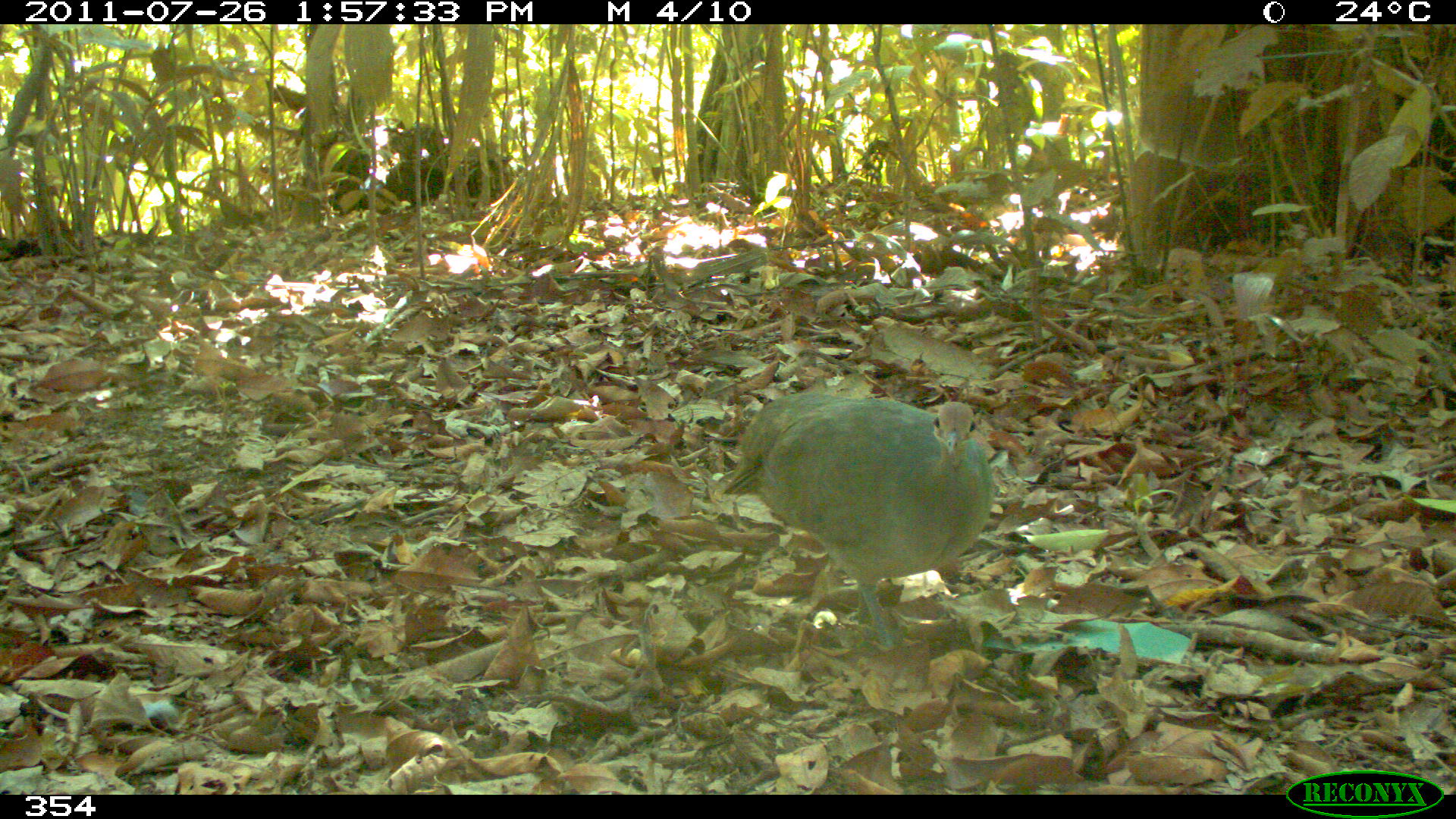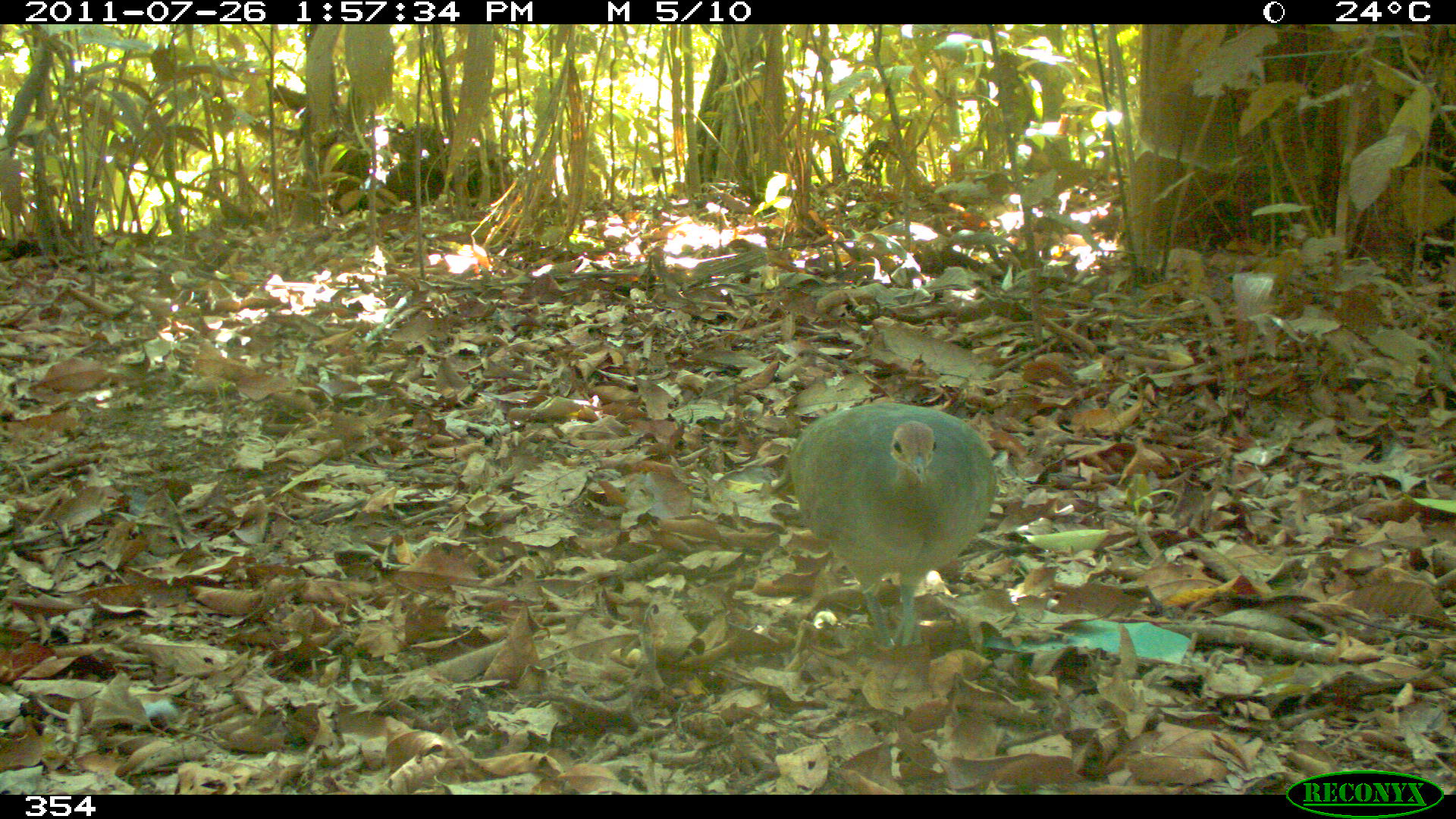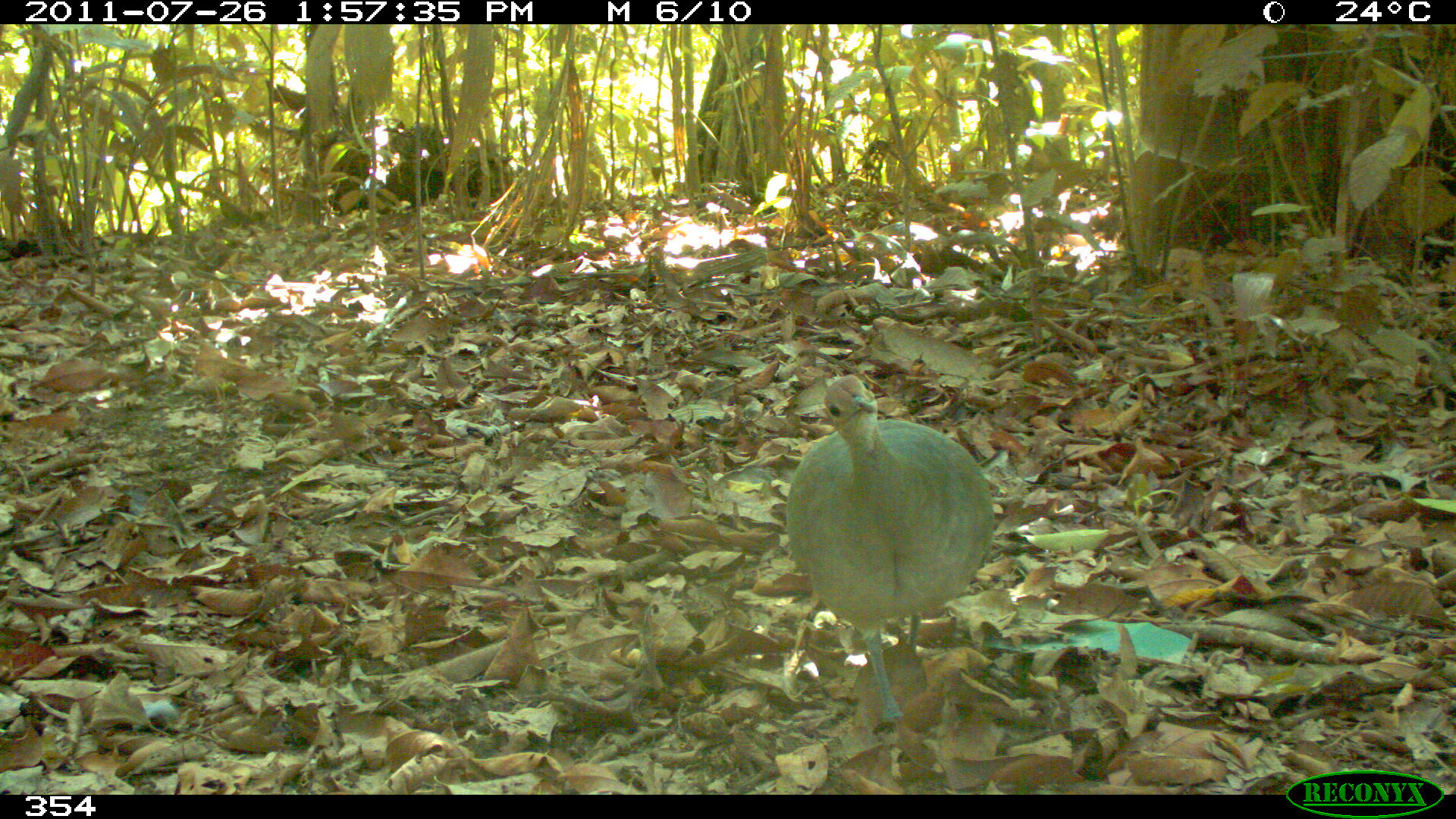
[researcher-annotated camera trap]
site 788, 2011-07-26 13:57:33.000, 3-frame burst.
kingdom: Animalia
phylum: Chordata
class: Aves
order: Galliformes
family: Phasianidae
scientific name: Phasianidae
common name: quails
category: quail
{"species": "quail (quails) (Phasianidae)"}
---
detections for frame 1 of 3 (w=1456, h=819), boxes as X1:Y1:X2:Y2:
quail: 721:392:993:652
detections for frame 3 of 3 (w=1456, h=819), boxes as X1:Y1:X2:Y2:
quail: 786:374:991:722